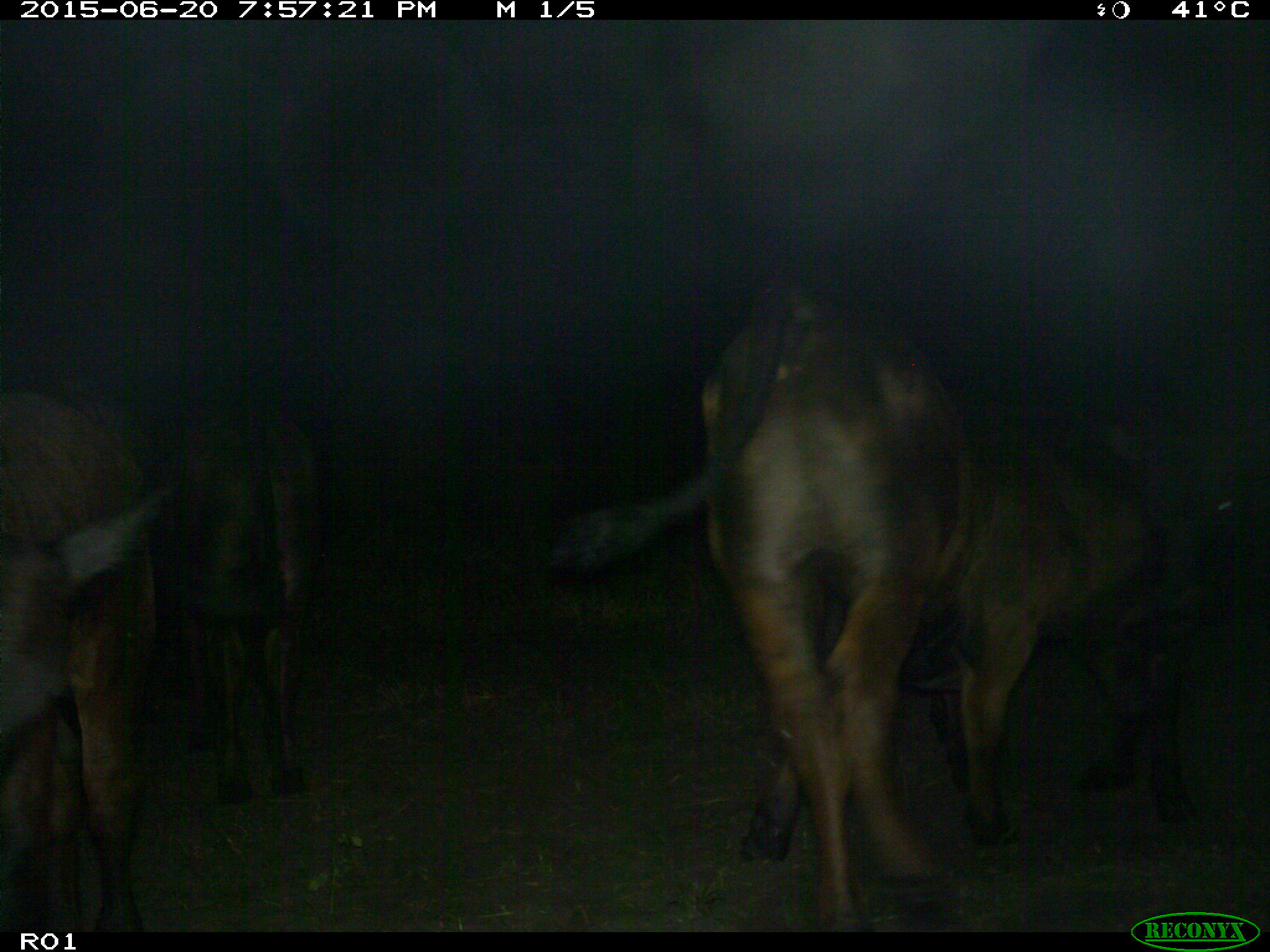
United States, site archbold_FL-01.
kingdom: Animalia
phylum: Chordata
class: Mammalia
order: Artiodactyla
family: Bovidae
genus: Bos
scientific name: Bos taurus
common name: domestic cow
Bos taurus (domestic cow).